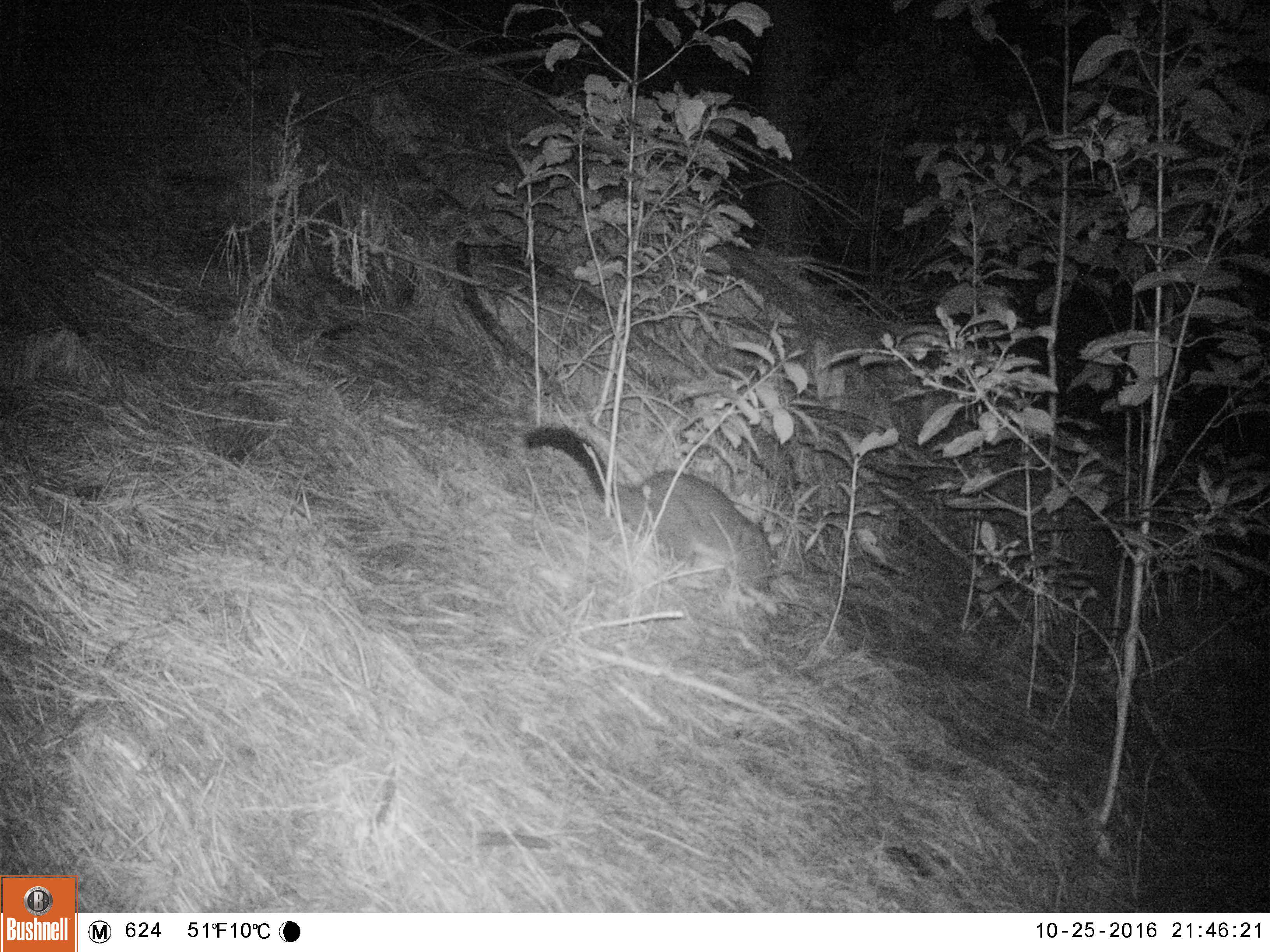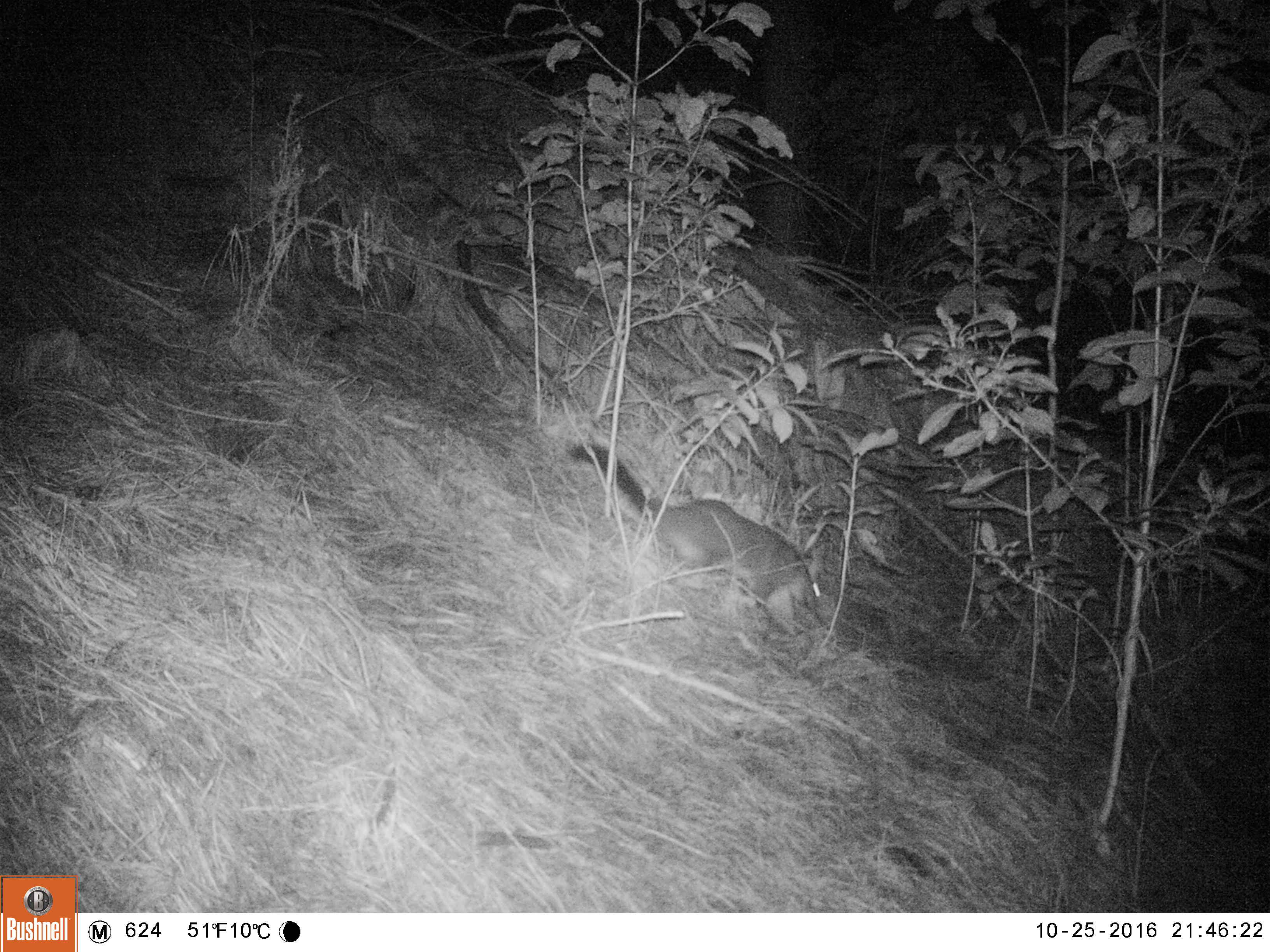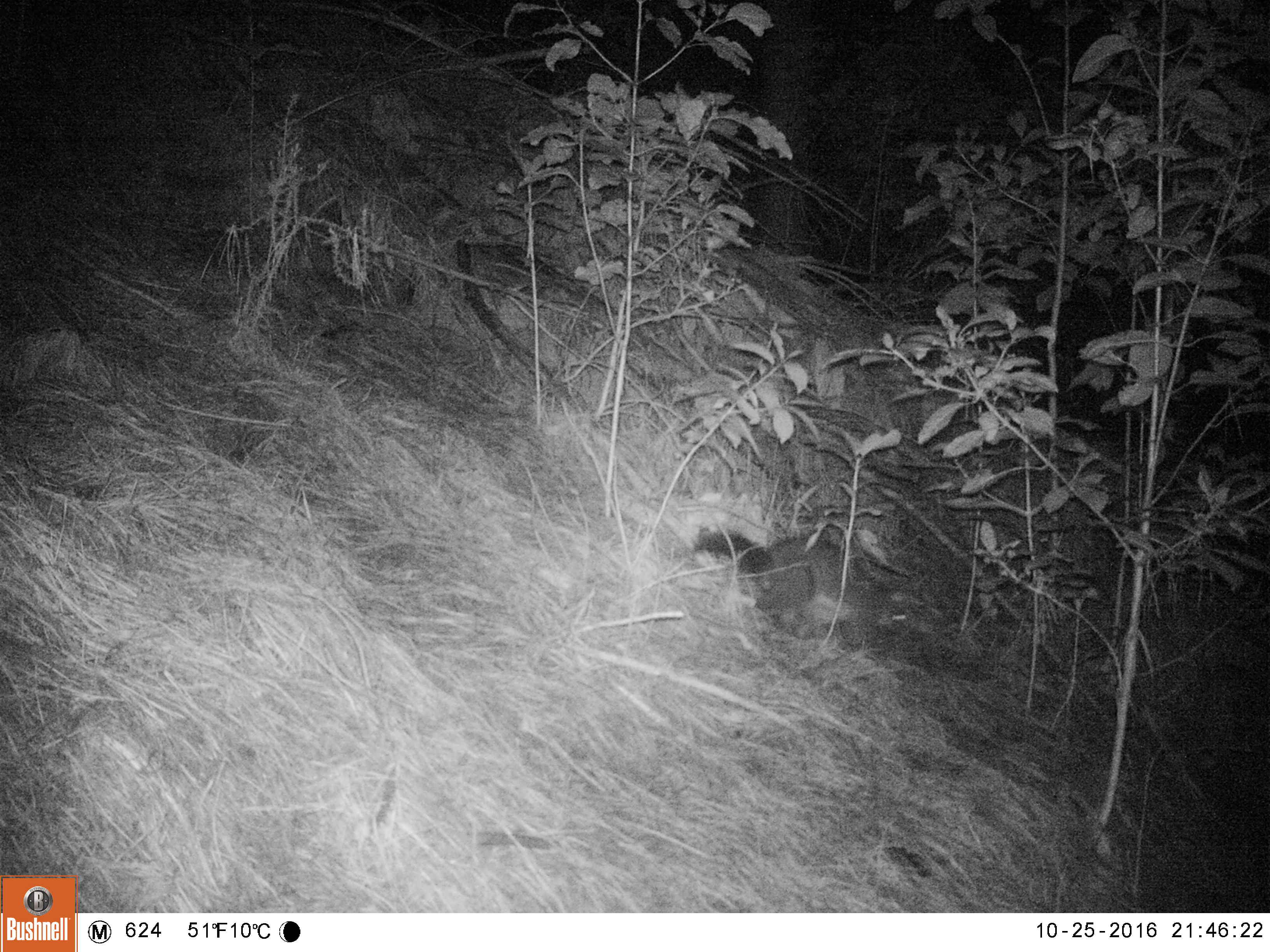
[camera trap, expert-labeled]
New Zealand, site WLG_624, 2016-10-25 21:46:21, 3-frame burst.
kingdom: Animalia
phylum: Chordata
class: Mammalia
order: Diprotodontia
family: Phalangeridae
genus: Trichosurus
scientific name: Trichosurus vulpecula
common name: common brushtail possum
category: possum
Possum (common brushtail possum) (Trichosurus vulpecula).